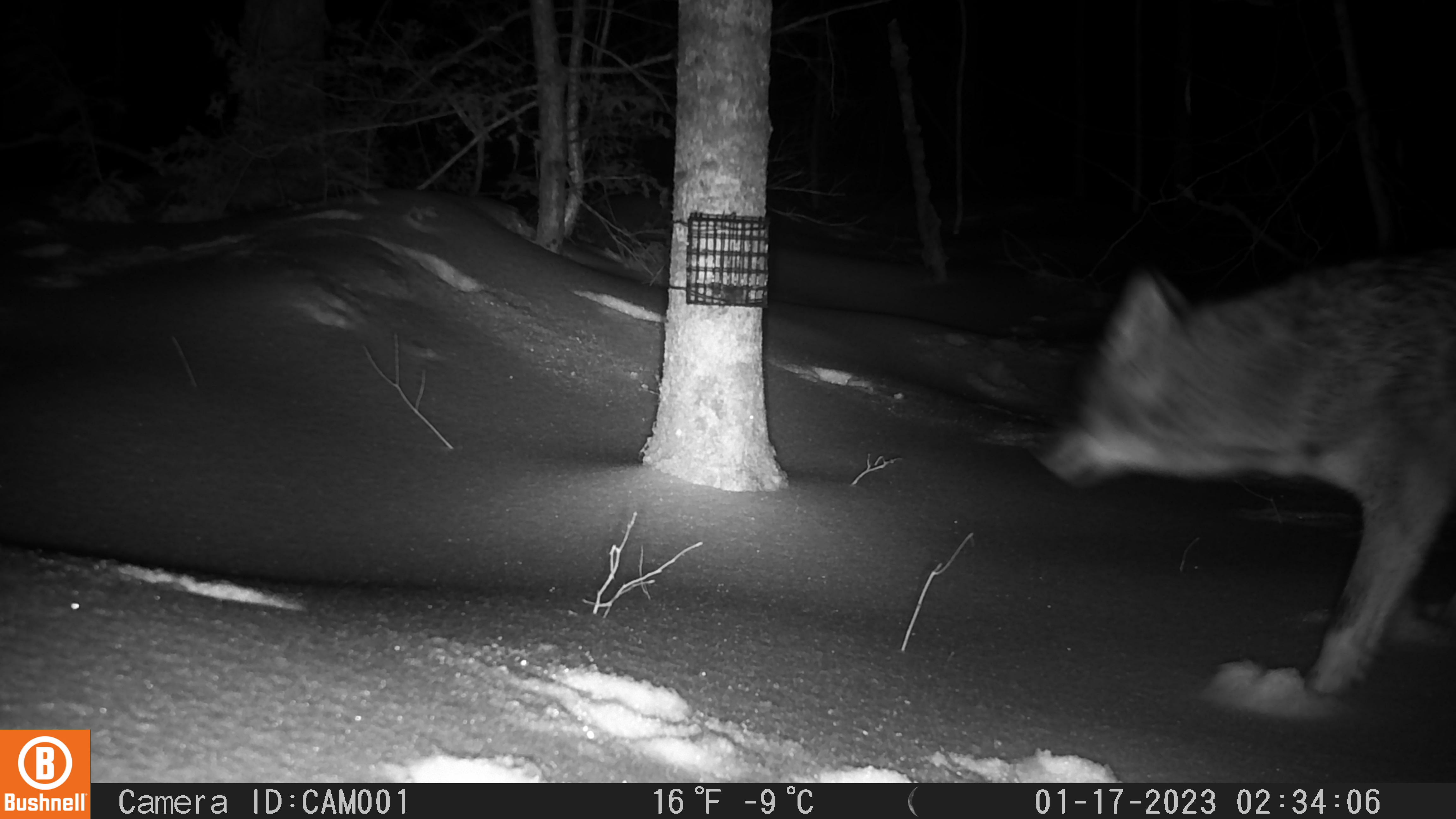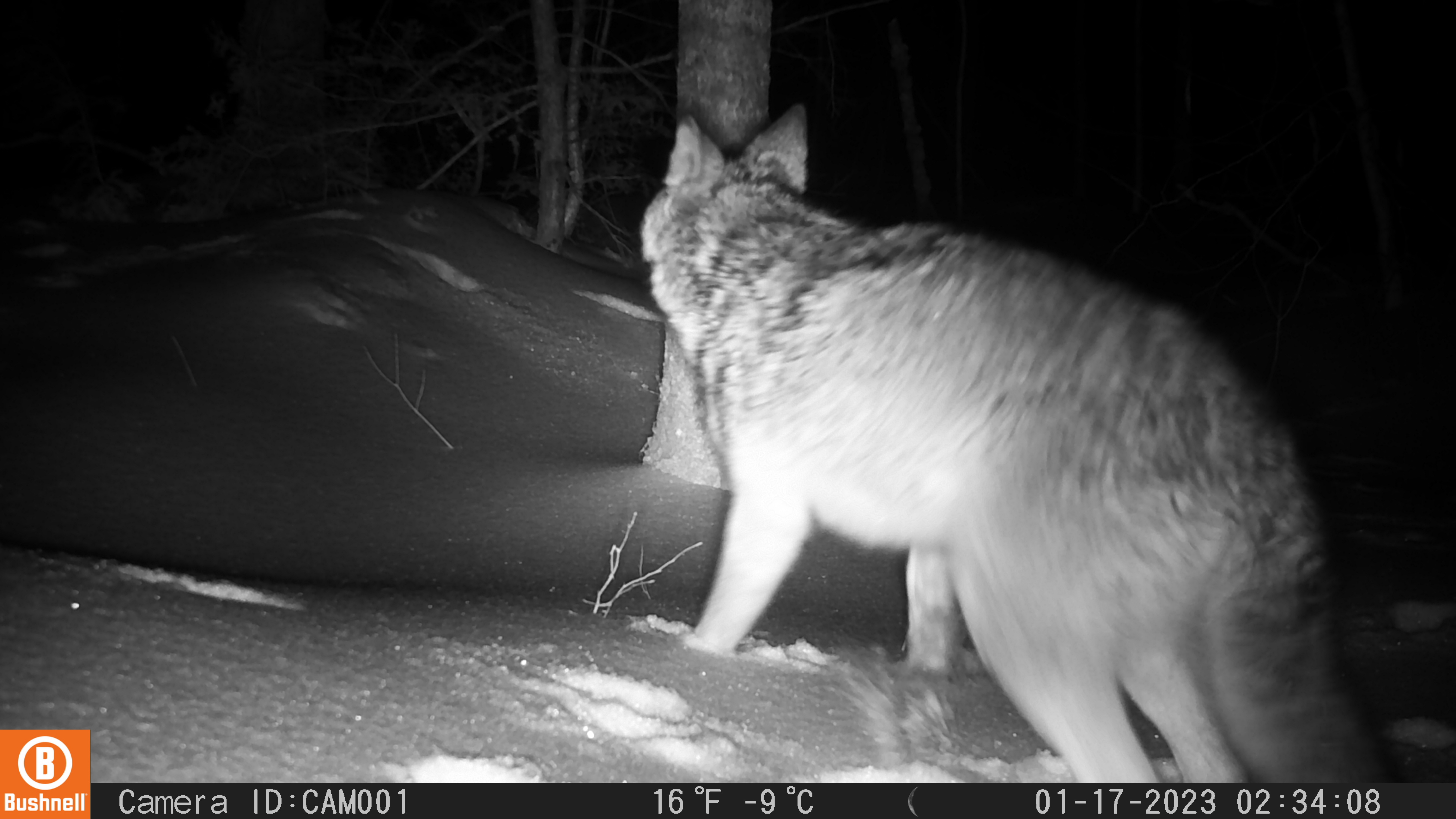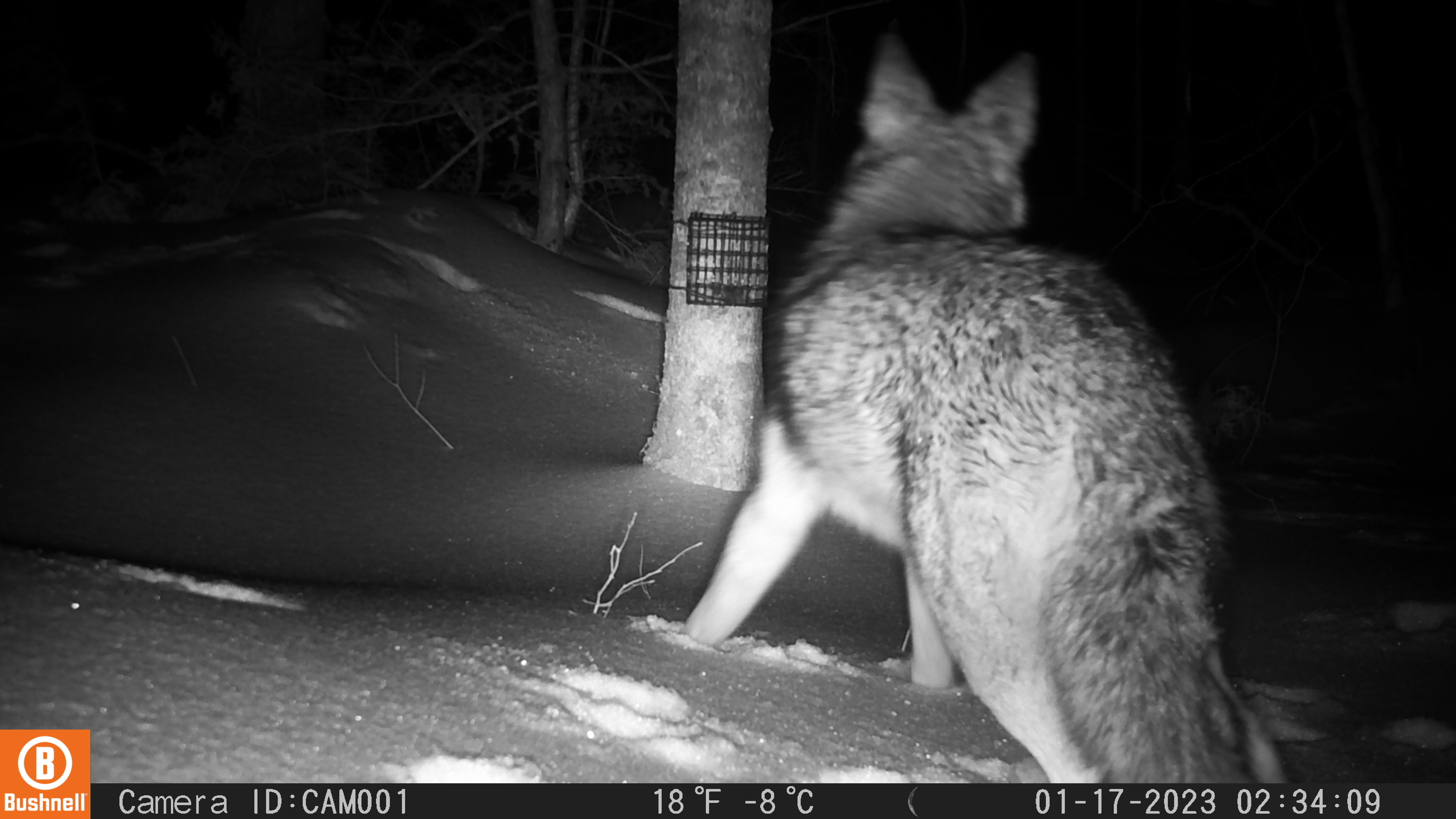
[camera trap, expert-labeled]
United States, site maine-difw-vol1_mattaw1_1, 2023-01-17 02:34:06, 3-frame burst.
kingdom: Animalia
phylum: Chordata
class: Mammalia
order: Carnivora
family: Canidae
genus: Canis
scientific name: Canis latrans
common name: coyote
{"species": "coyote (Canis latrans)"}